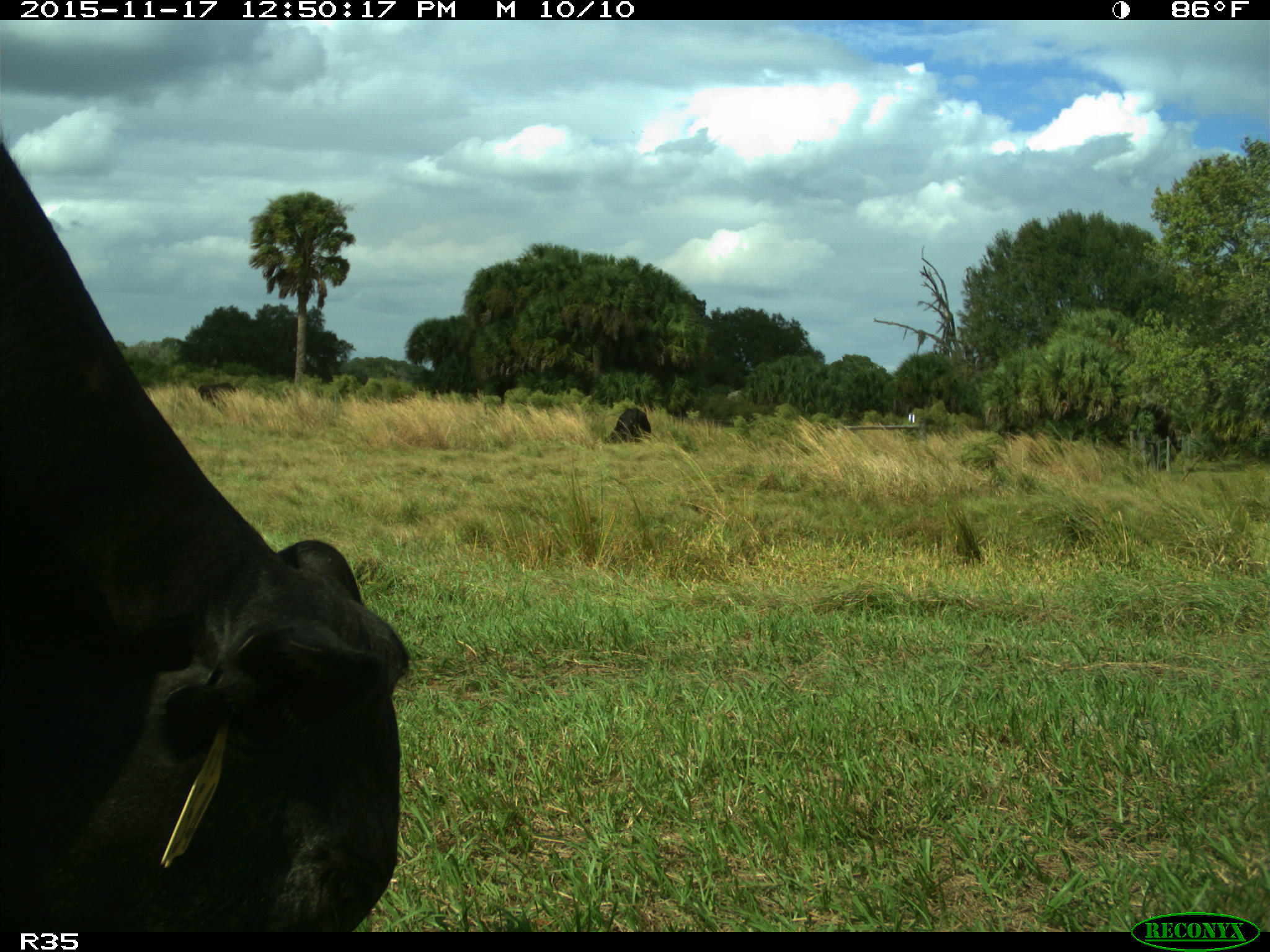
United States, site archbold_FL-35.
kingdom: Animalia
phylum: Chordata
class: Mammalia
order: Artiodactyla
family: Bovidae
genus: Bos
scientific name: Bos taurus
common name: domestic cow